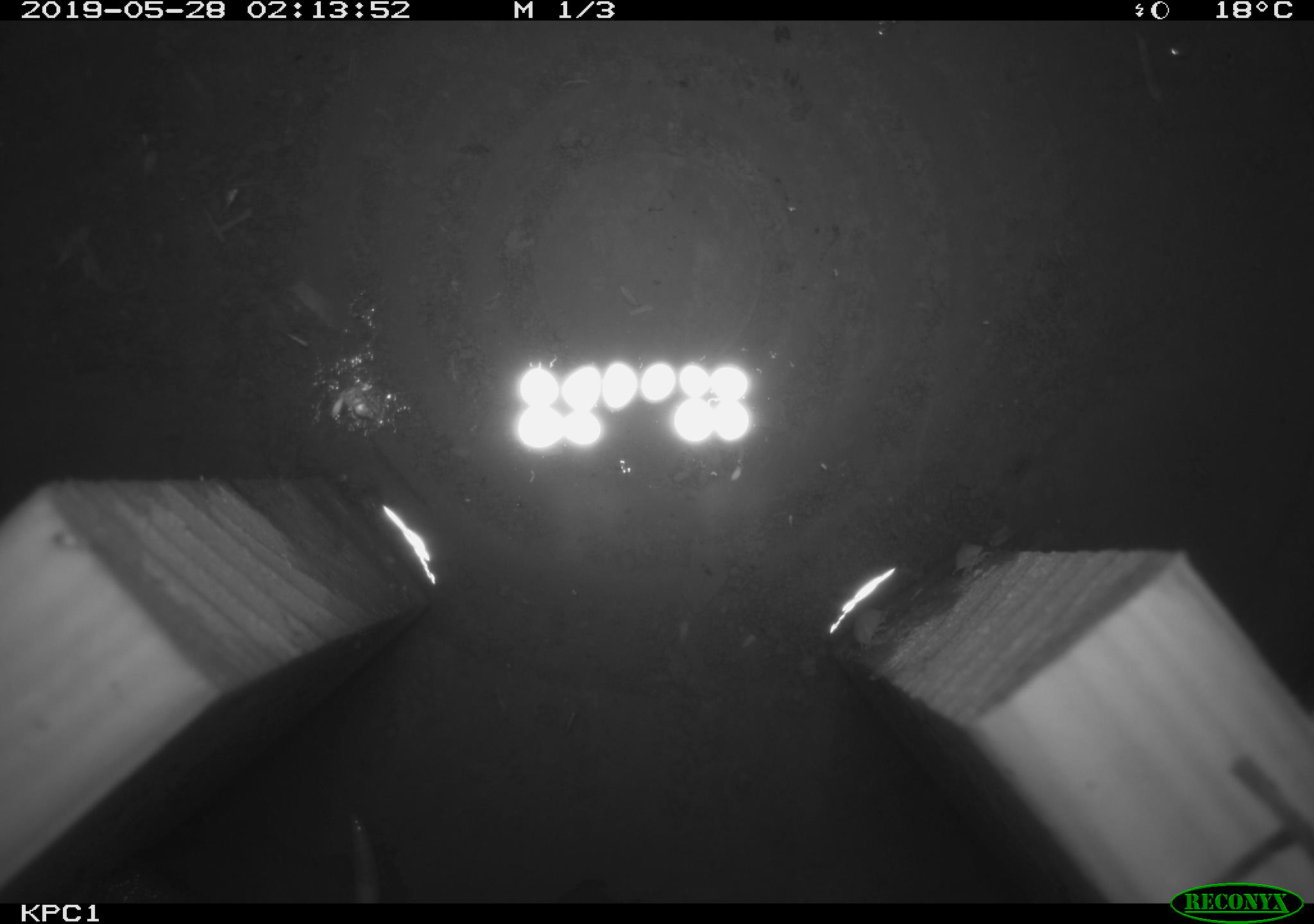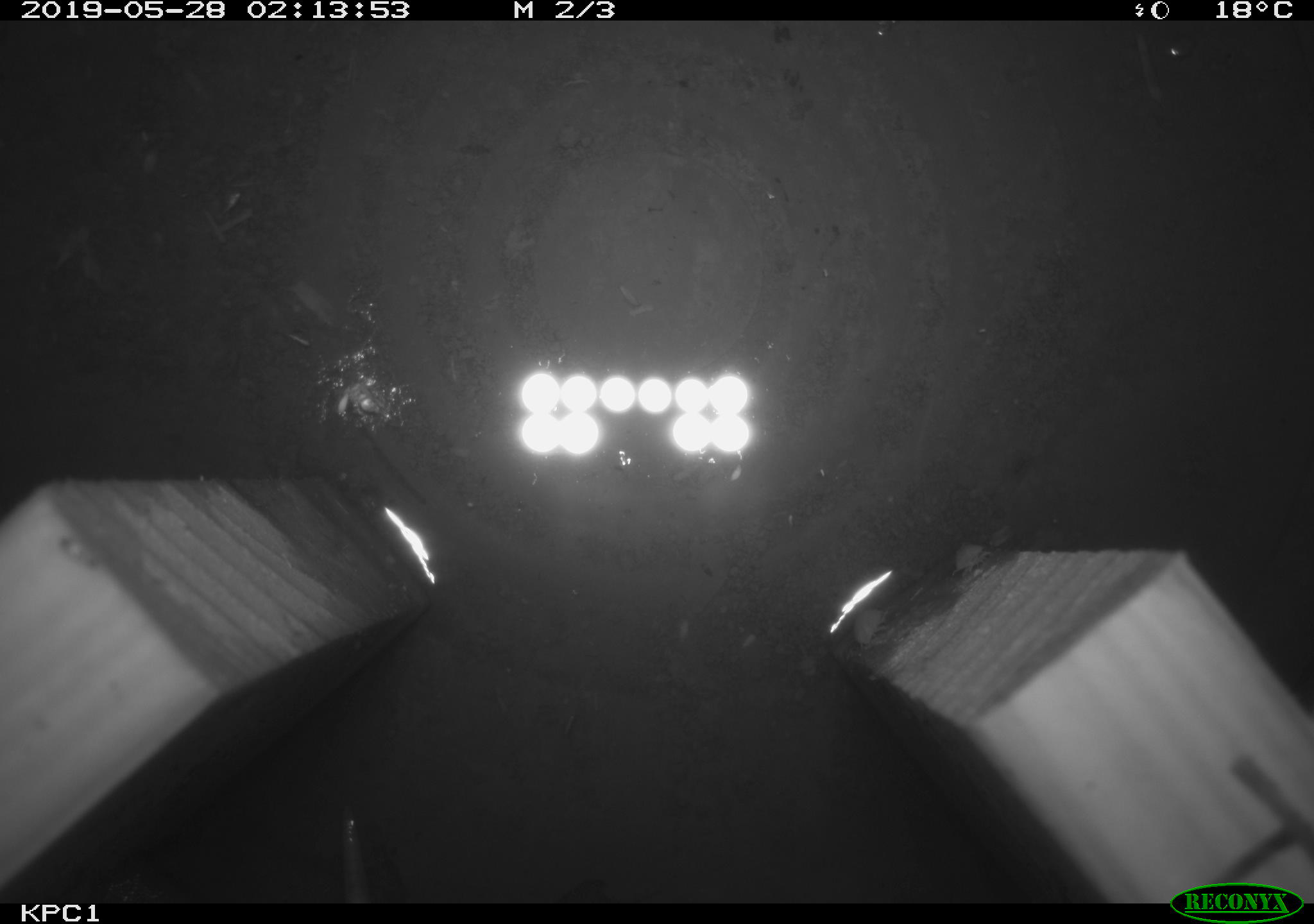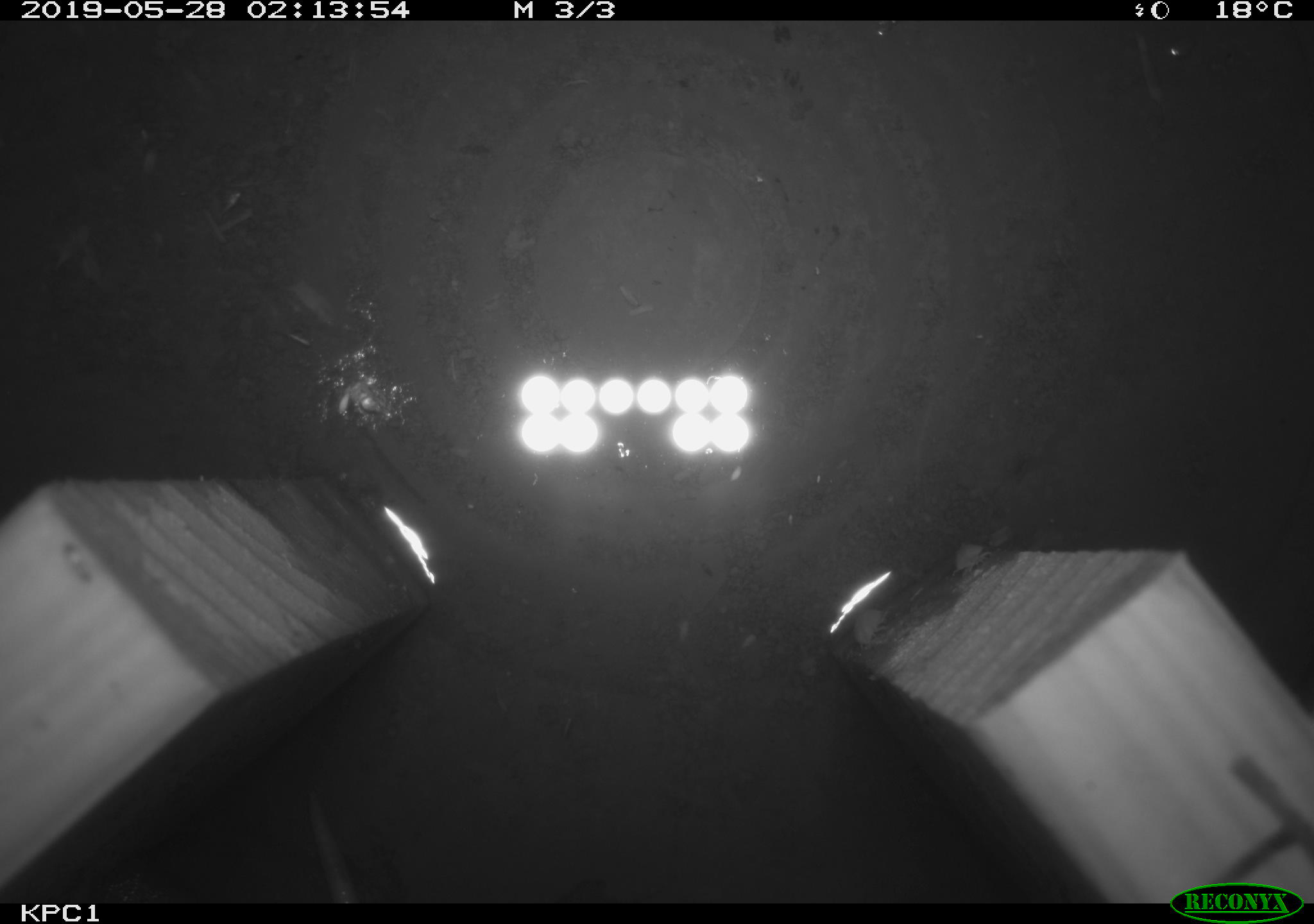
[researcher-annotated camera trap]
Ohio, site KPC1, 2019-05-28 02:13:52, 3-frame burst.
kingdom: Animalia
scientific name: Animalia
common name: animal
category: invertebrate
Invertebrate (animal) (Animalia).